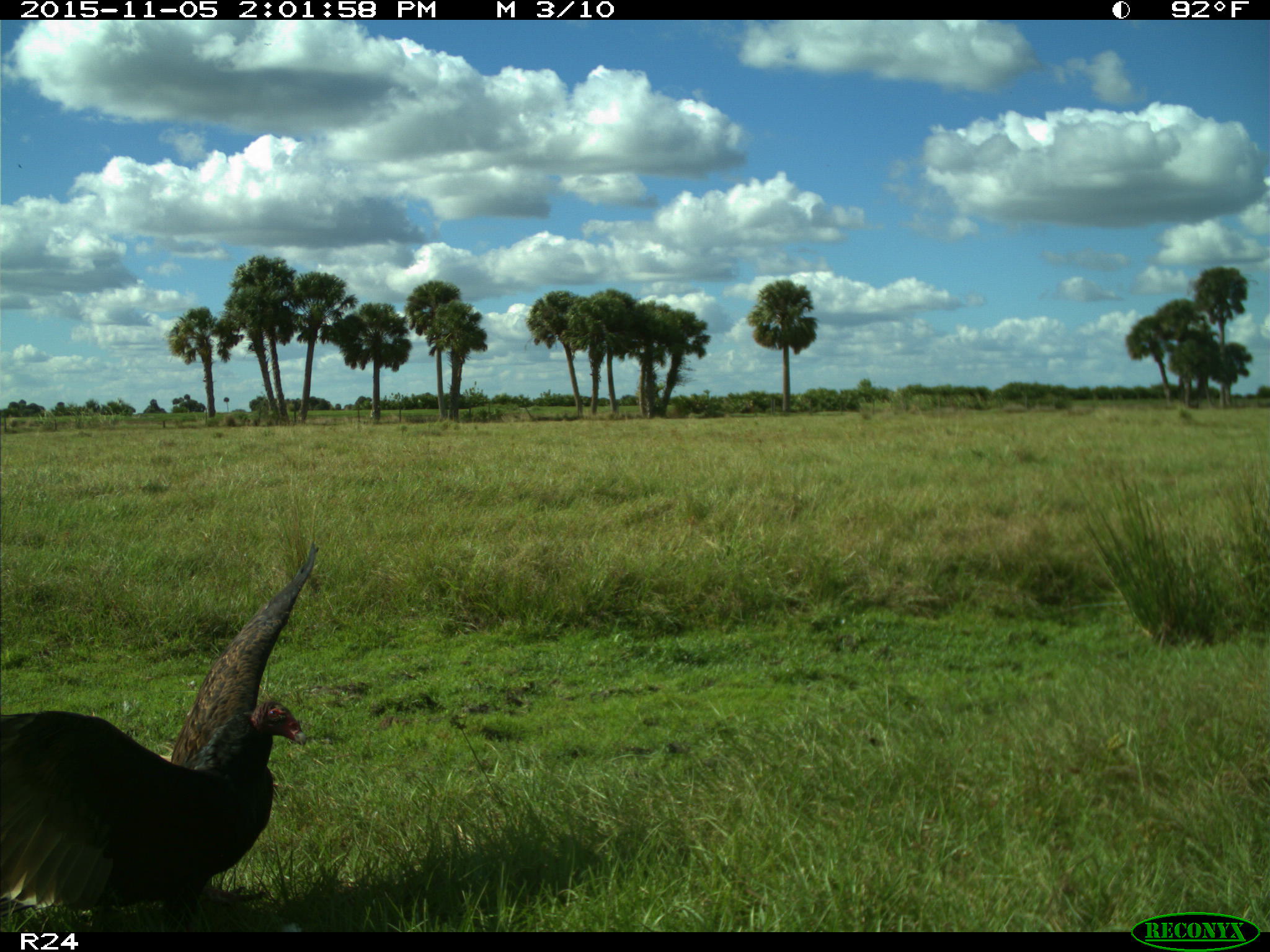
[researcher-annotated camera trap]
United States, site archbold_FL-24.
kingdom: Animalia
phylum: Chordata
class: Aves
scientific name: Aves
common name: birds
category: unidentified bird